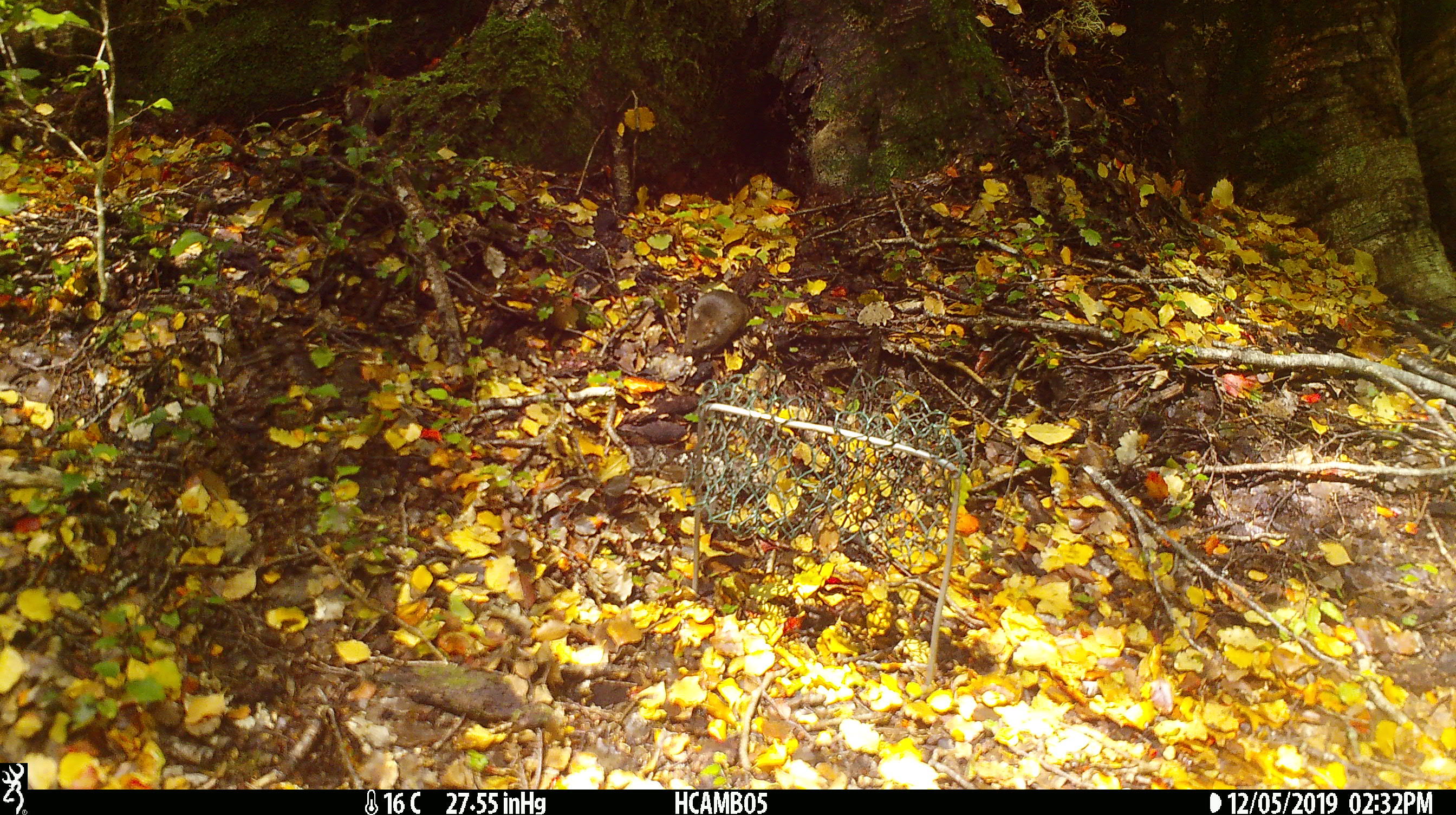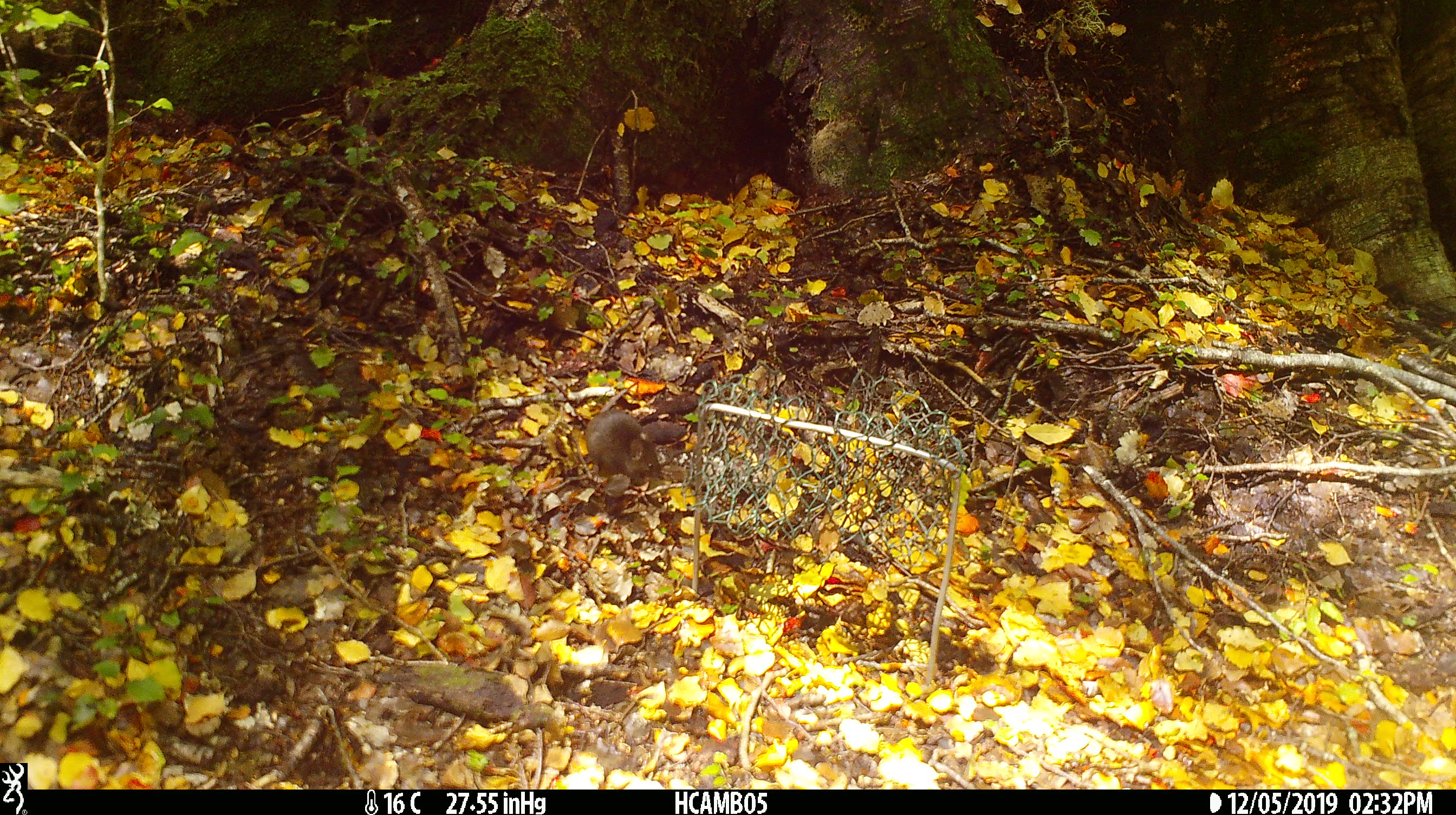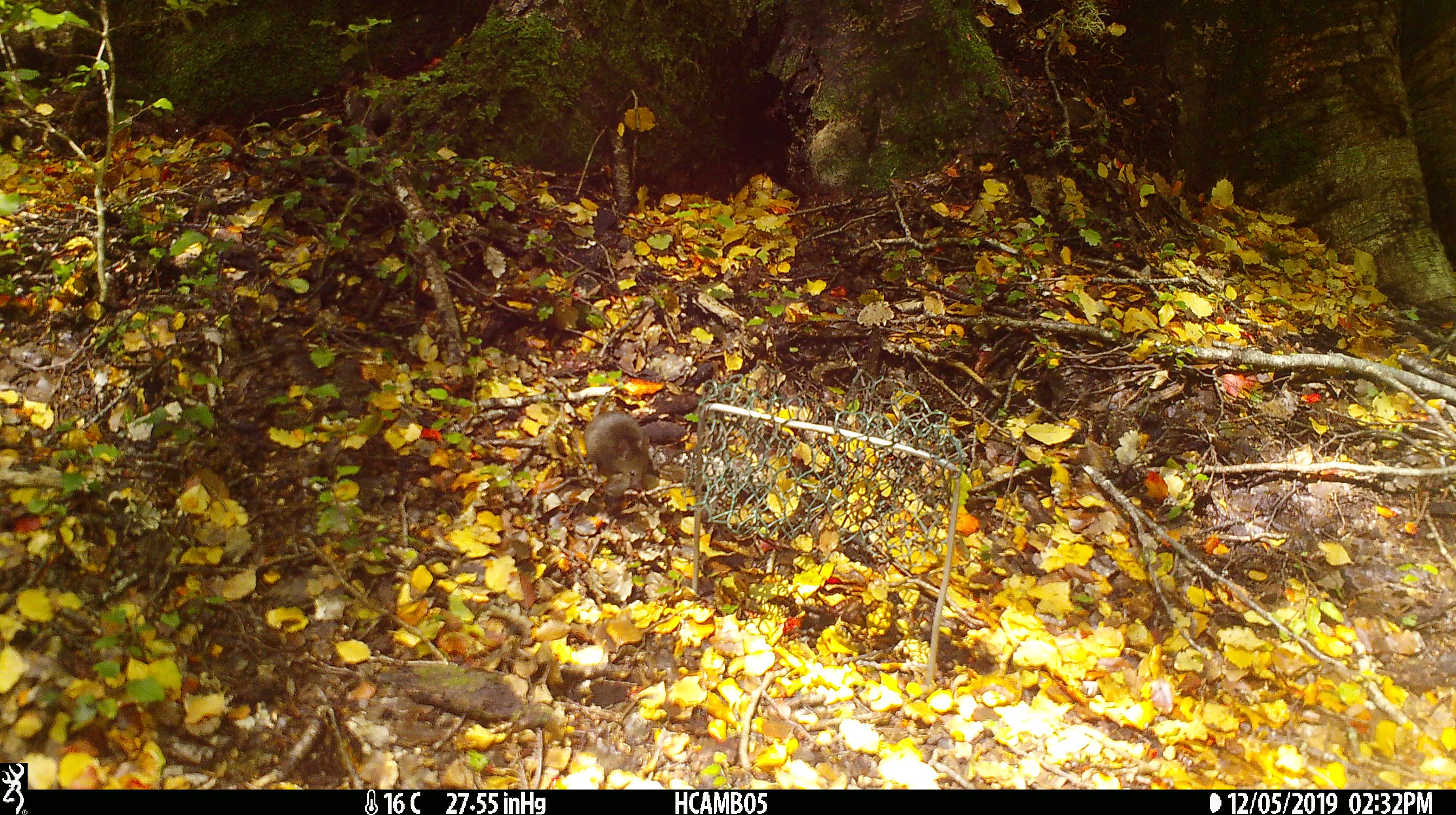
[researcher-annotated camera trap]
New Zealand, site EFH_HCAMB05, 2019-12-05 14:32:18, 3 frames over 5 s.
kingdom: Animalia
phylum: Chordata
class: Mammalia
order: Rodentia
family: Muridae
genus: Mus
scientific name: Mus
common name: mouse